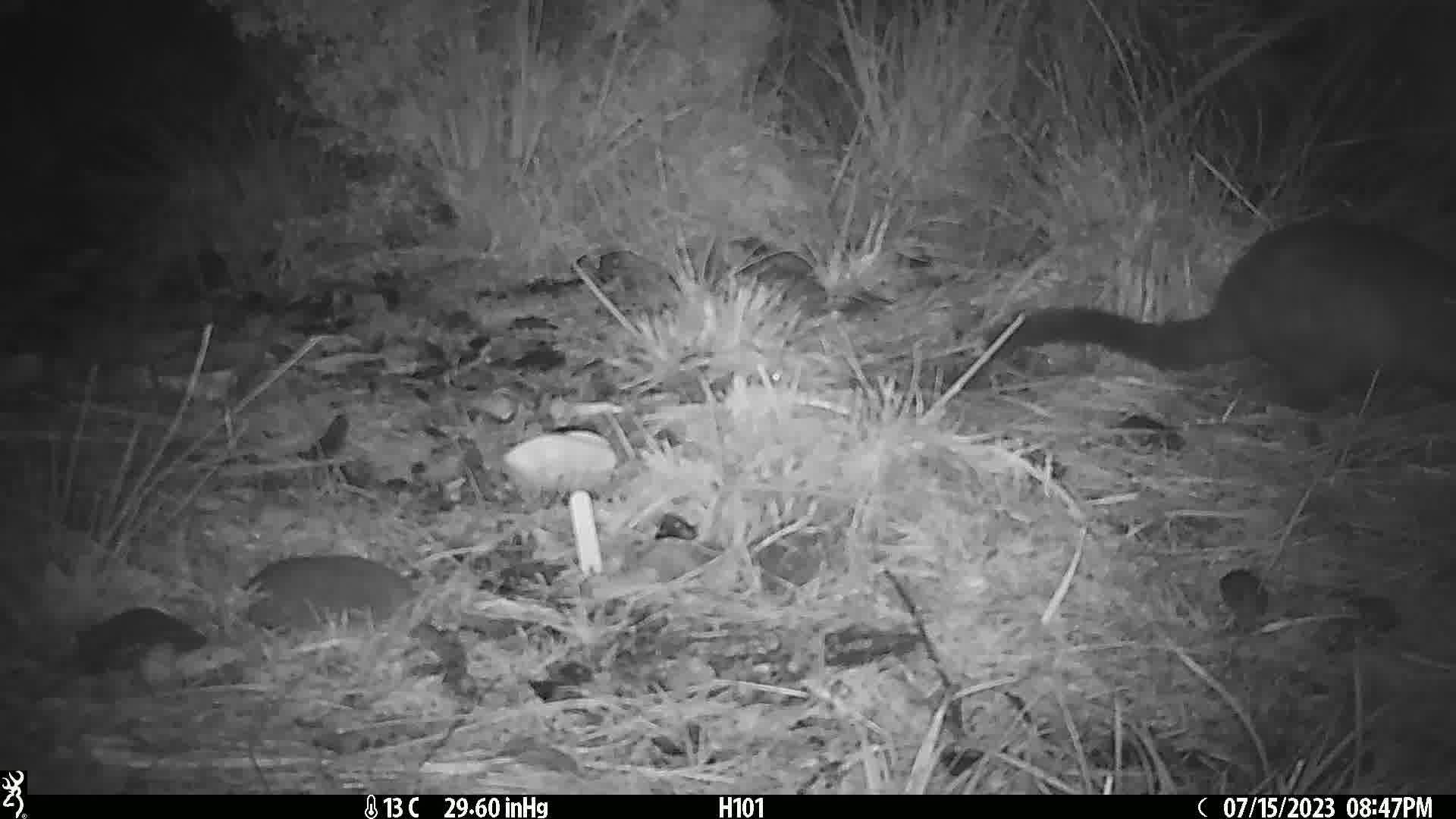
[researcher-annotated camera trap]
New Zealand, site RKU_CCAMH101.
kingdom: Animalia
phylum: Chordata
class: Mammalia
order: Diprotodontia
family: Phalangeridae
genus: Trichosurus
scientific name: Trichosurus vulpecula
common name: common brushtail possum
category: possum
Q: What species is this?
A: Possum (common brushtail possum) (Trichosurus vulpecula).